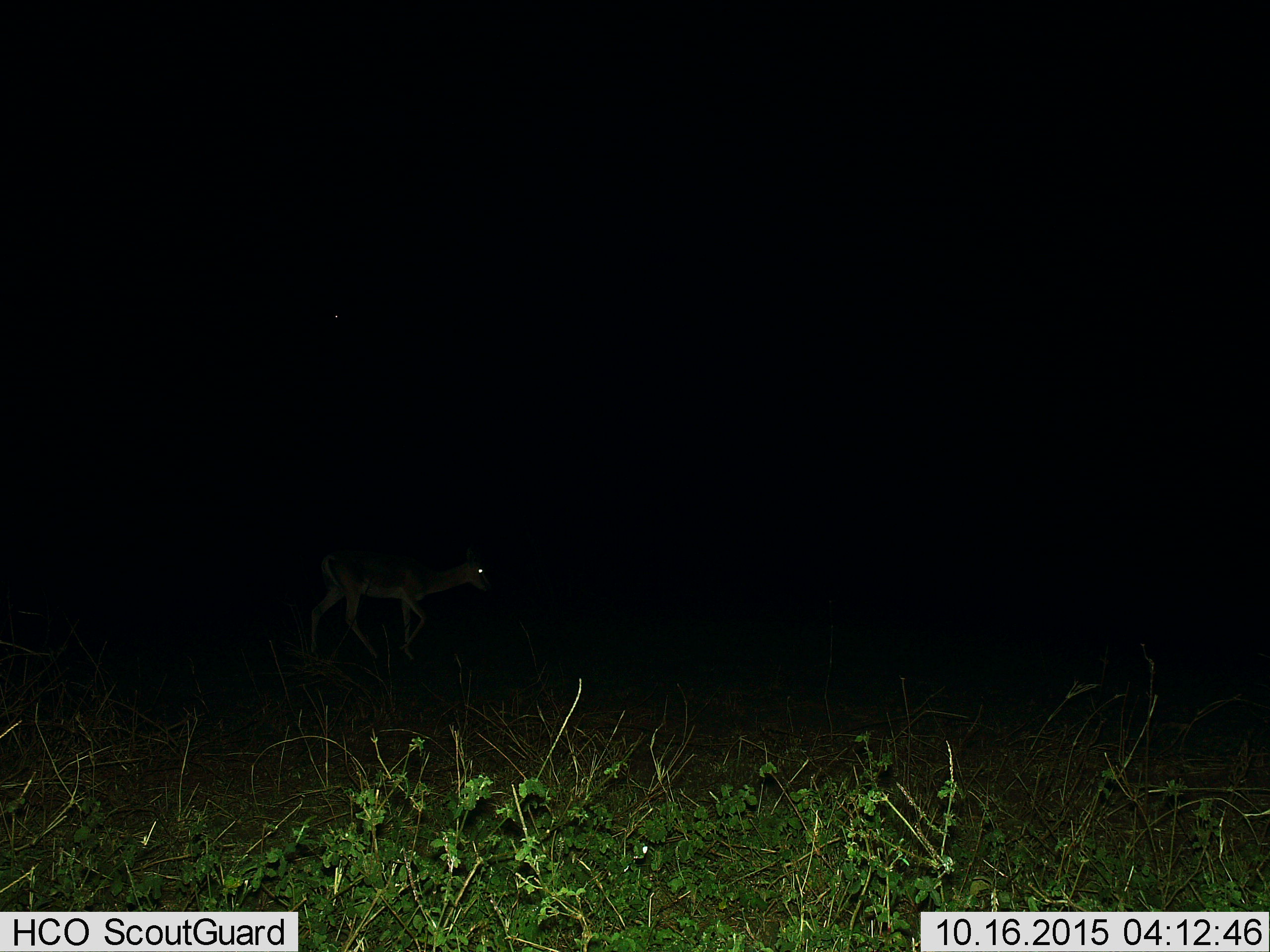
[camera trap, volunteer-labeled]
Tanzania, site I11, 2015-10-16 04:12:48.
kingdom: Animalia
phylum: Chordata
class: Mammalia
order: Artiodactyla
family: Bovidae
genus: Nanger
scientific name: Nanger granti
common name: grant's gazelle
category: gazellegrants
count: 1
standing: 25%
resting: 0%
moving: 75%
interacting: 0%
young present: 0%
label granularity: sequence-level